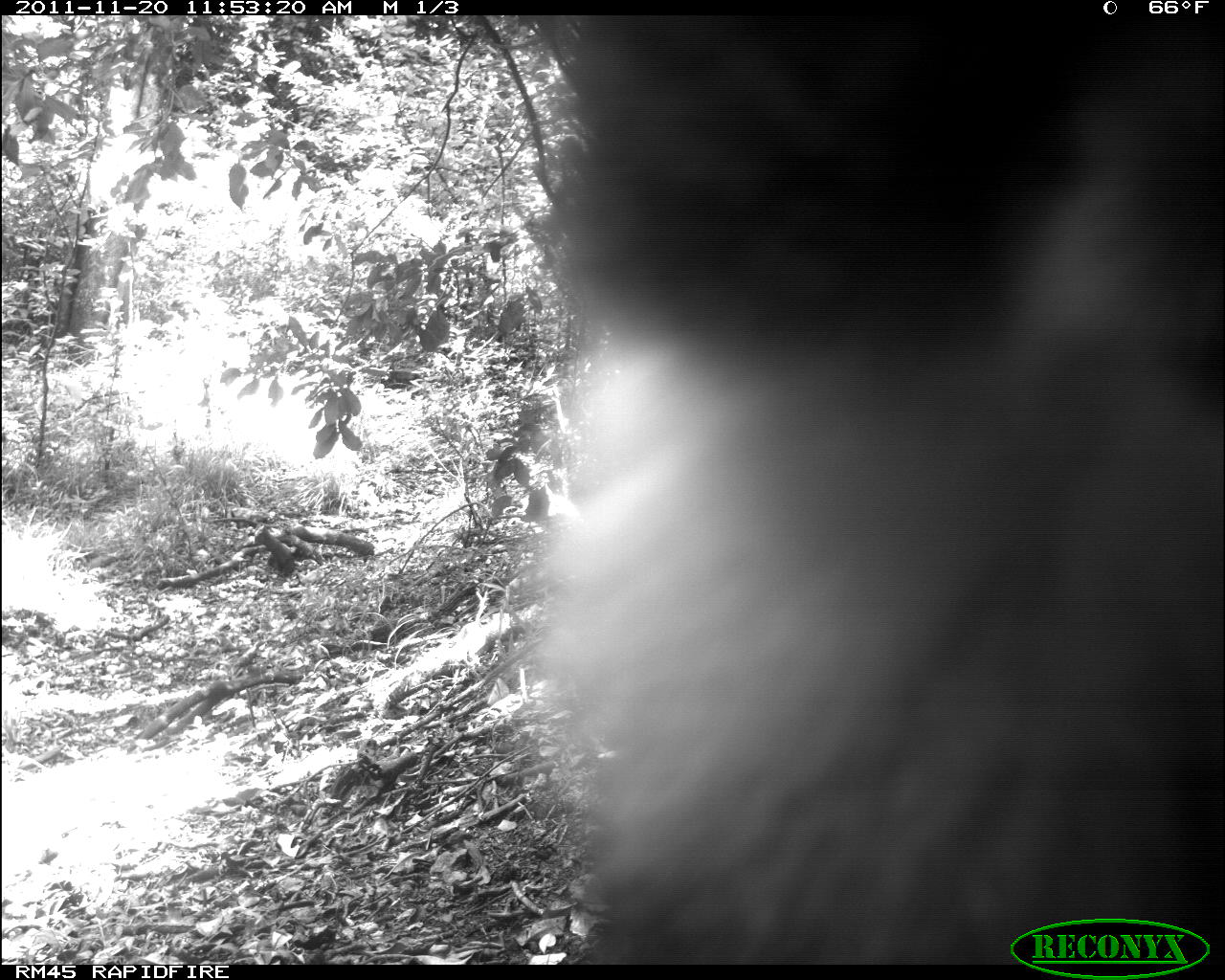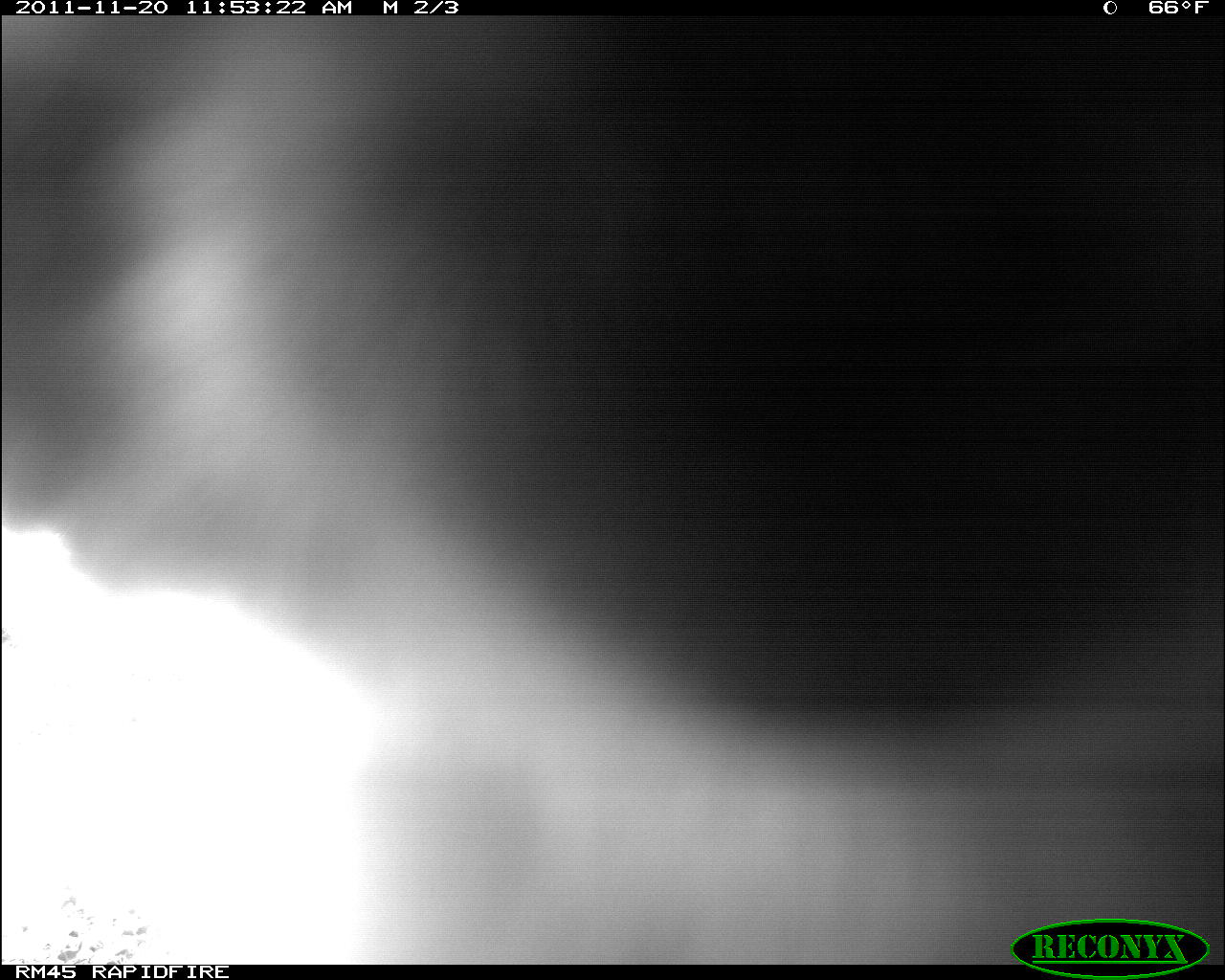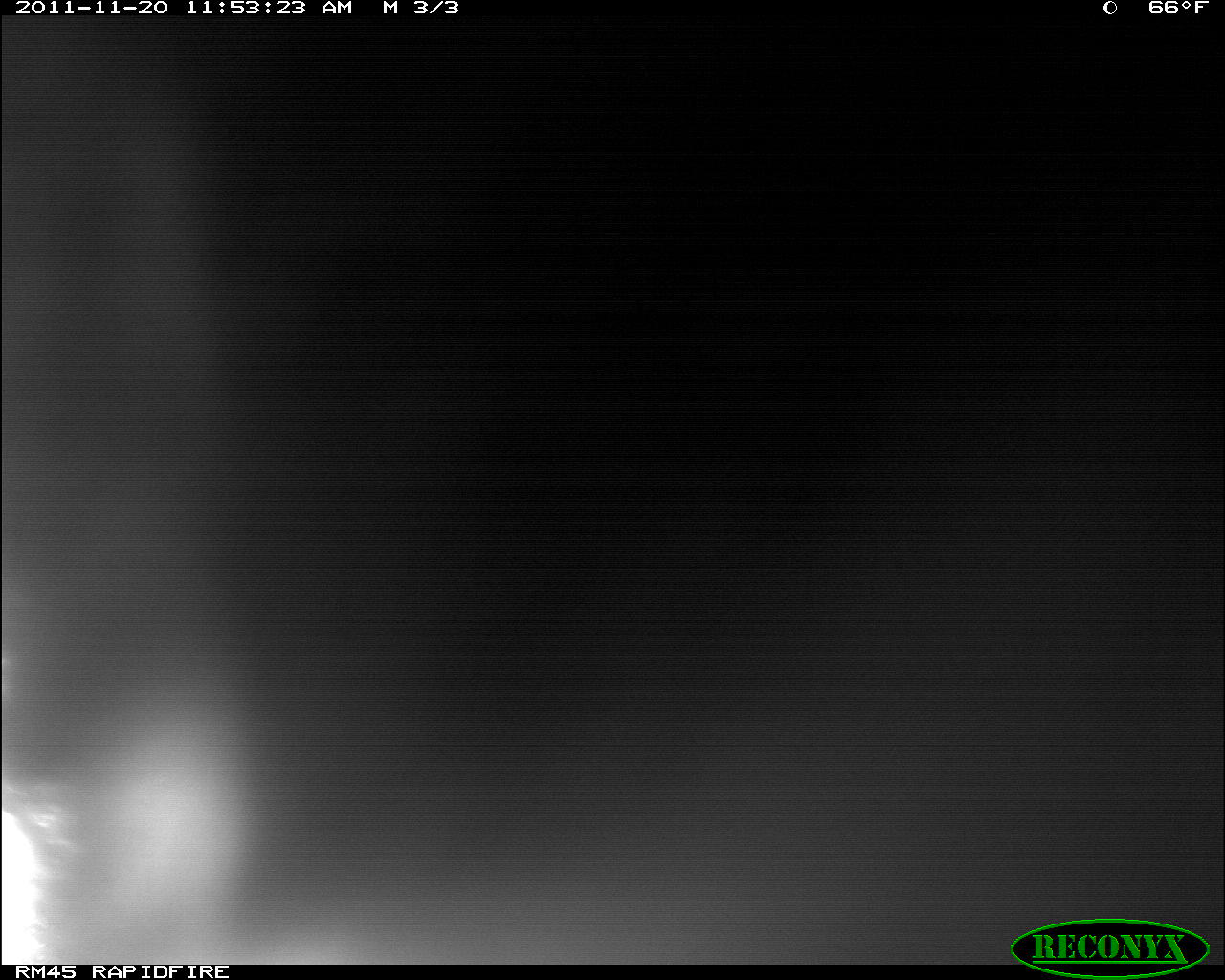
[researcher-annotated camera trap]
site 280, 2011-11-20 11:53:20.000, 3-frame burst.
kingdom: Animalia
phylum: Chordata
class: Mammalia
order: Primates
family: Cercopithecidae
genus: Cercopithecus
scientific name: Cercopithecus erythrogaster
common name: sykes  monkey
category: cercopithecus albogularis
Cercopithecus albogularis (sykes  monkey) (Cercopithecus erythrogaster), count 1.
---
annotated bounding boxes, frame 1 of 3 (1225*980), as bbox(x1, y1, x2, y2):
cercopithecus albogularis: bbox(518, 15, 1225, 964)